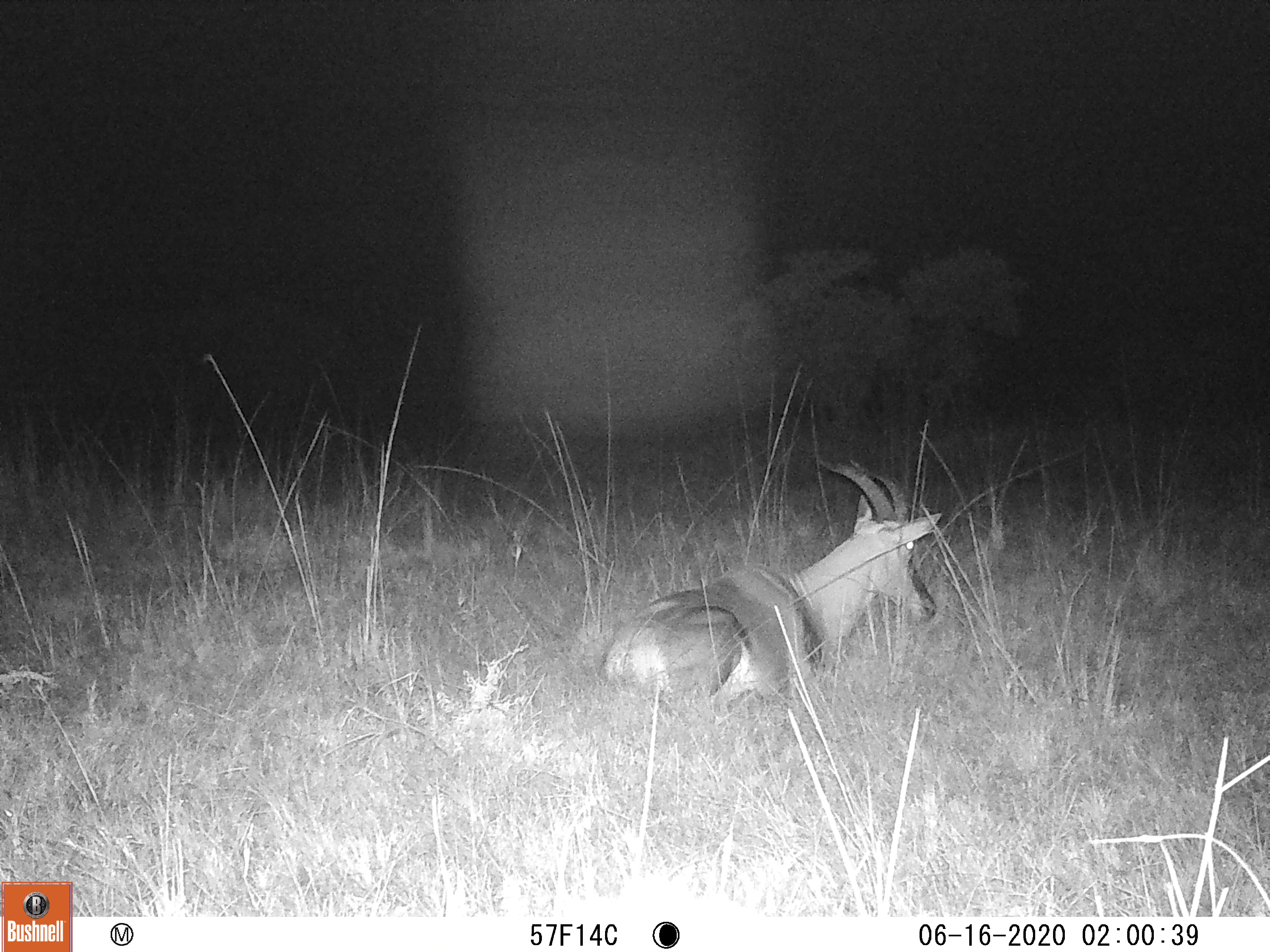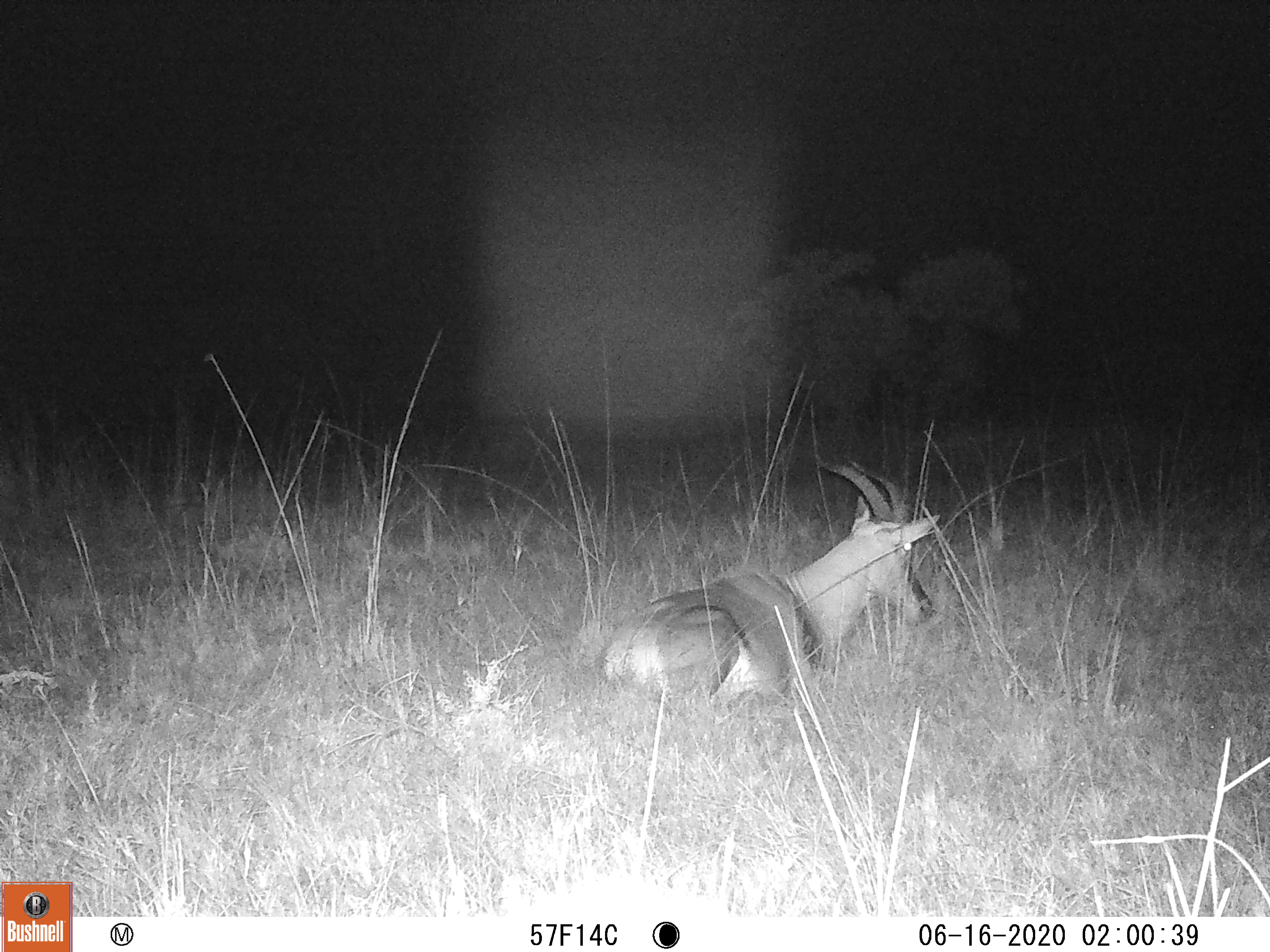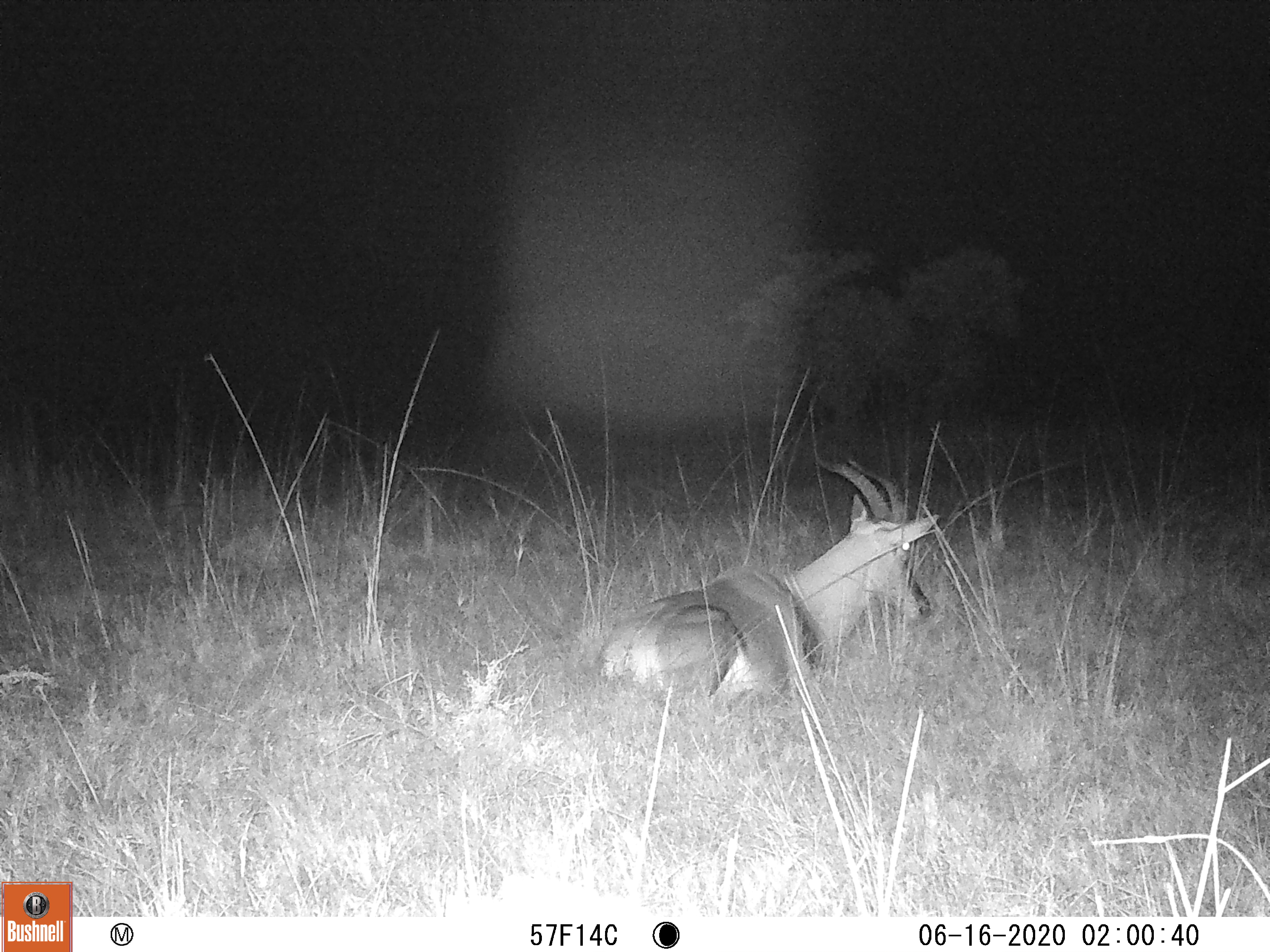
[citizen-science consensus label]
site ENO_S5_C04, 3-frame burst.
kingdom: Animalia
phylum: Chordata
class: Mammalia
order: Artiodactyla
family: Bovidae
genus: Damaliscus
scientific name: Damaliscus lunatus jimela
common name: topi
Topi (Damaliscus lunatus jimela), count 1. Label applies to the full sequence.